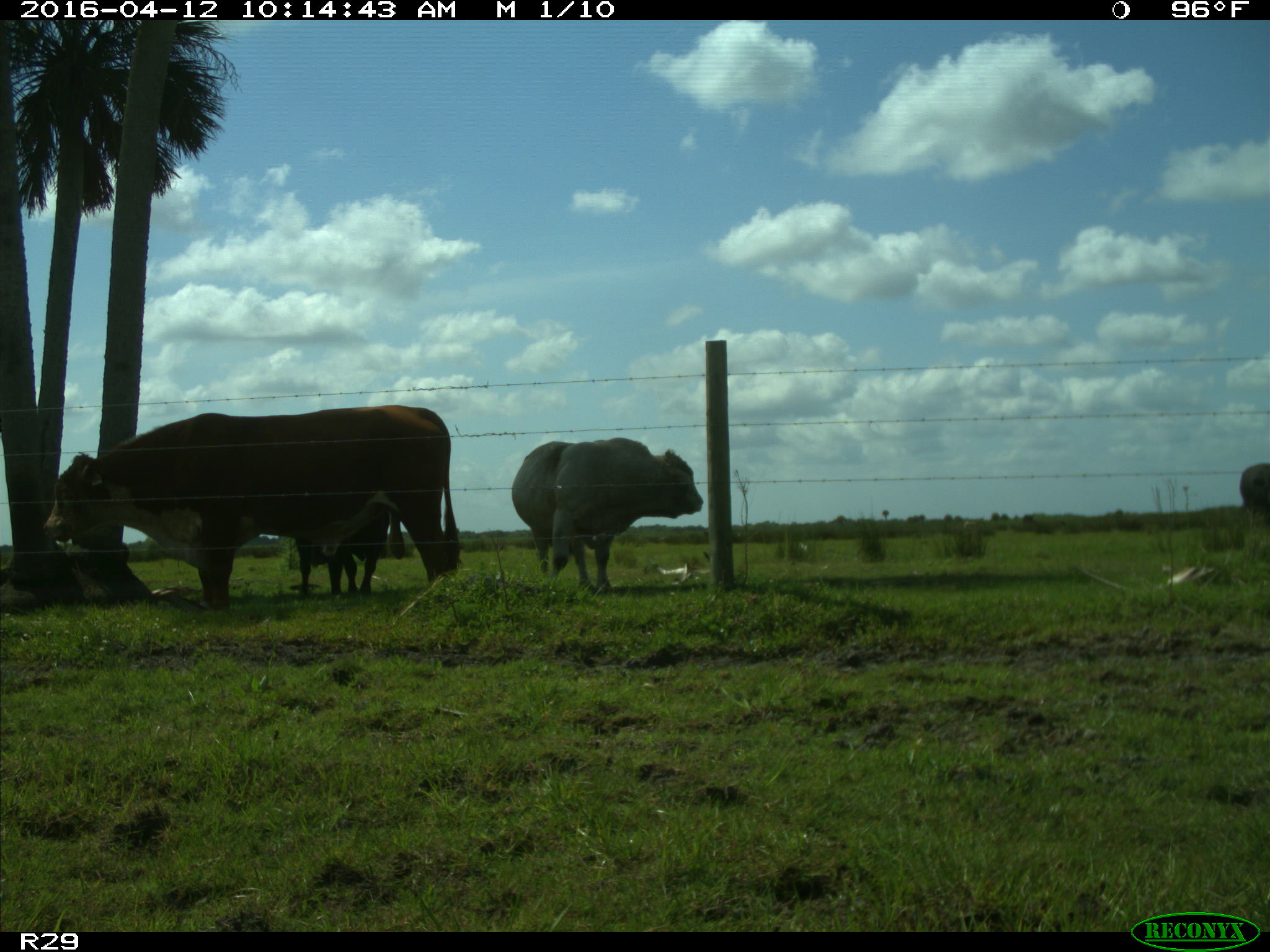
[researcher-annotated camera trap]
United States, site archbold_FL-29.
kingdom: Animalia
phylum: Chordata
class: Mammalia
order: Artiodactyla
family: Bovidae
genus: Bos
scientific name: Bos taurus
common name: domestic cow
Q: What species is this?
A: Bos taurus (domestic cow).